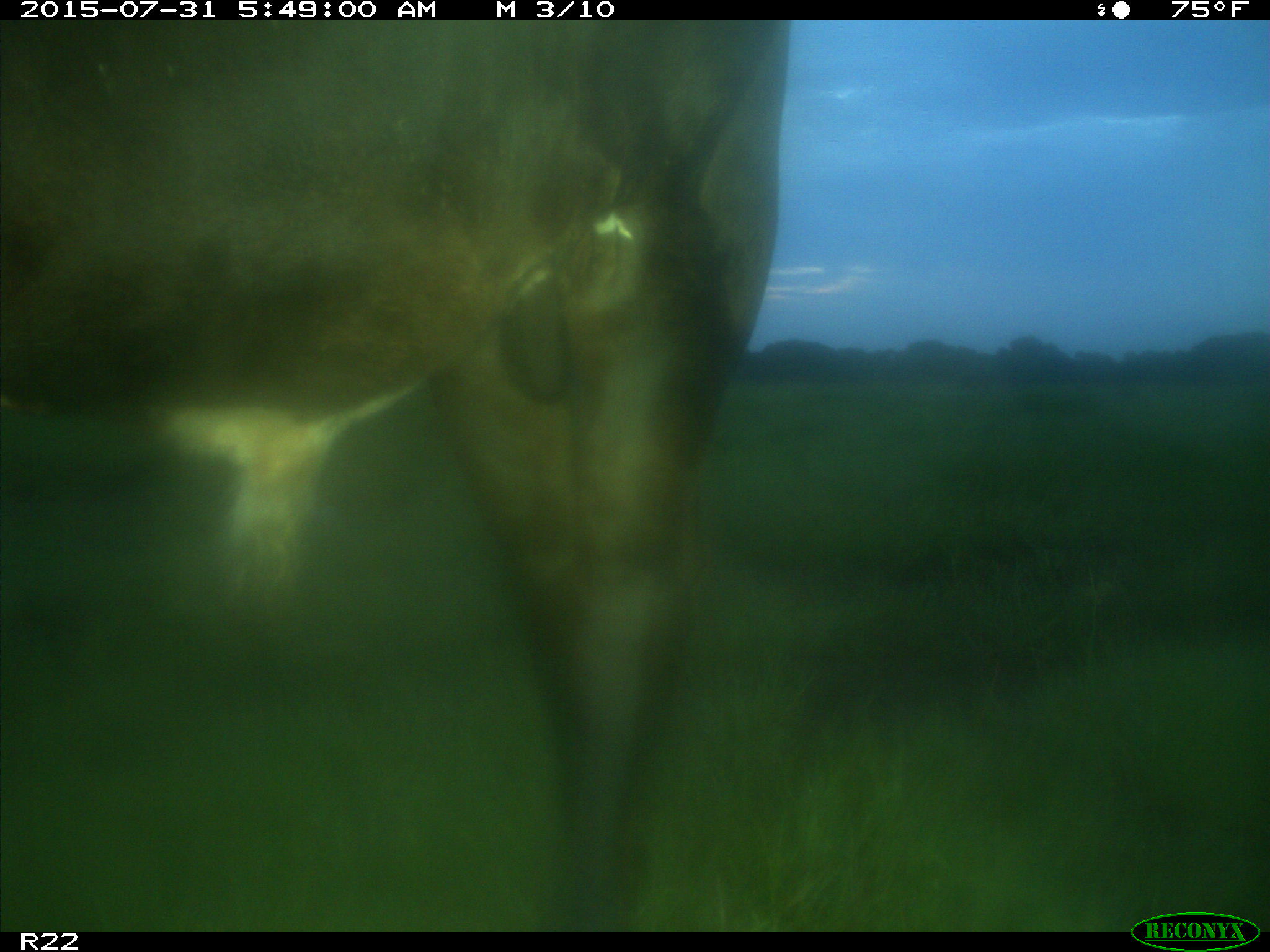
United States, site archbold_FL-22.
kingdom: Animalia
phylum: Chordata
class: Mammalia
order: Artiodactyla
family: Bovidae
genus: Bos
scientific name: Bos taurus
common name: domestic cow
Bos taurus (domestic cow).